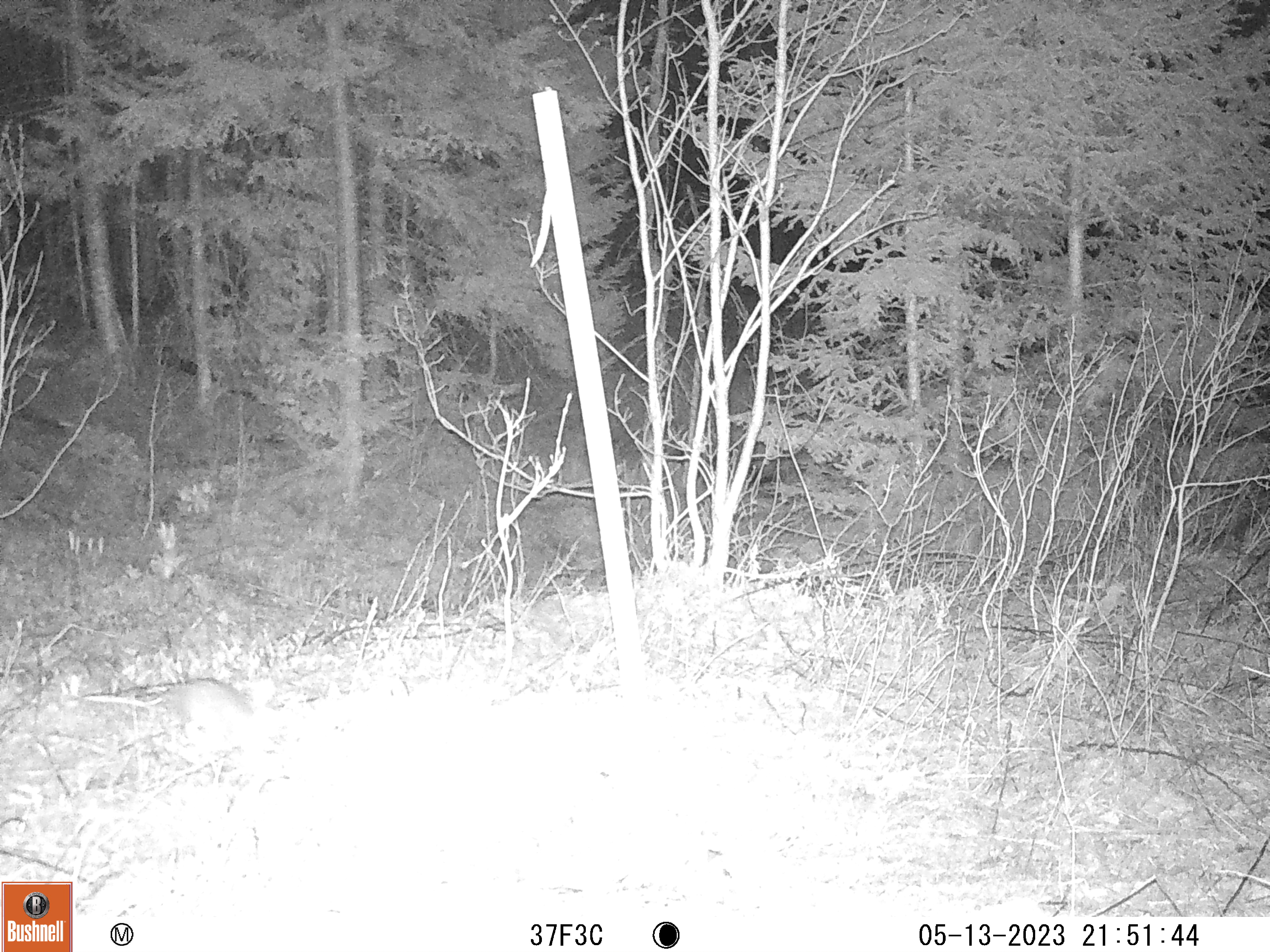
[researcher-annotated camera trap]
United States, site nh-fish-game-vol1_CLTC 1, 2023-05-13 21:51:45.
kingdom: Animalia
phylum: Chordata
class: Mammalia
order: Lagomorpha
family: Leporidae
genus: Lepus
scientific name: Lepus americanus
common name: snowshoe hare